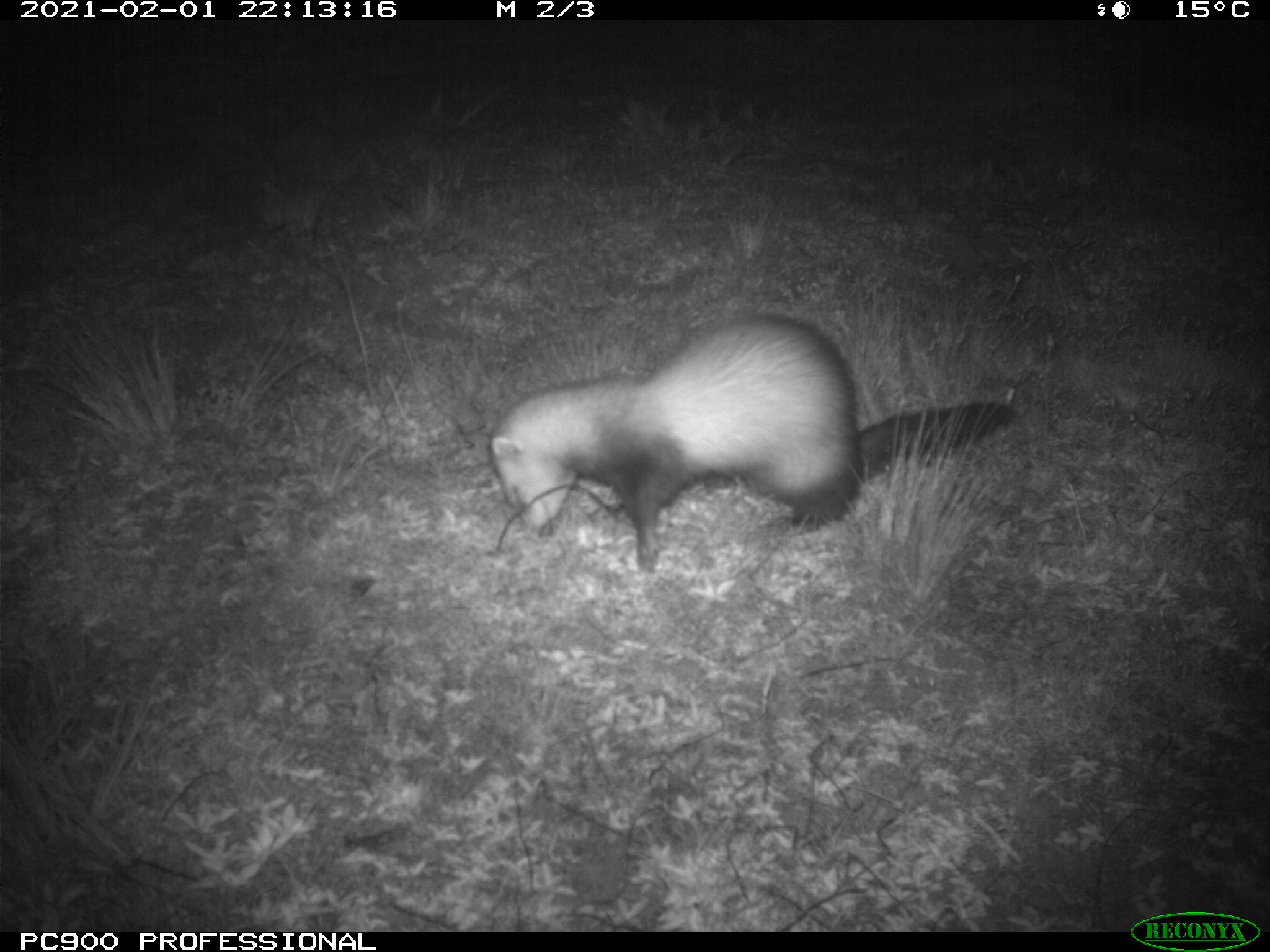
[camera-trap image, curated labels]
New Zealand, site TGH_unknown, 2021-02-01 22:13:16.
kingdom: Animalia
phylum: Chordata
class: Mammalia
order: Carnivora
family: Mustelidae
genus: Mustela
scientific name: Mustela furo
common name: ferret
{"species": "ferret (Mustela furo)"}